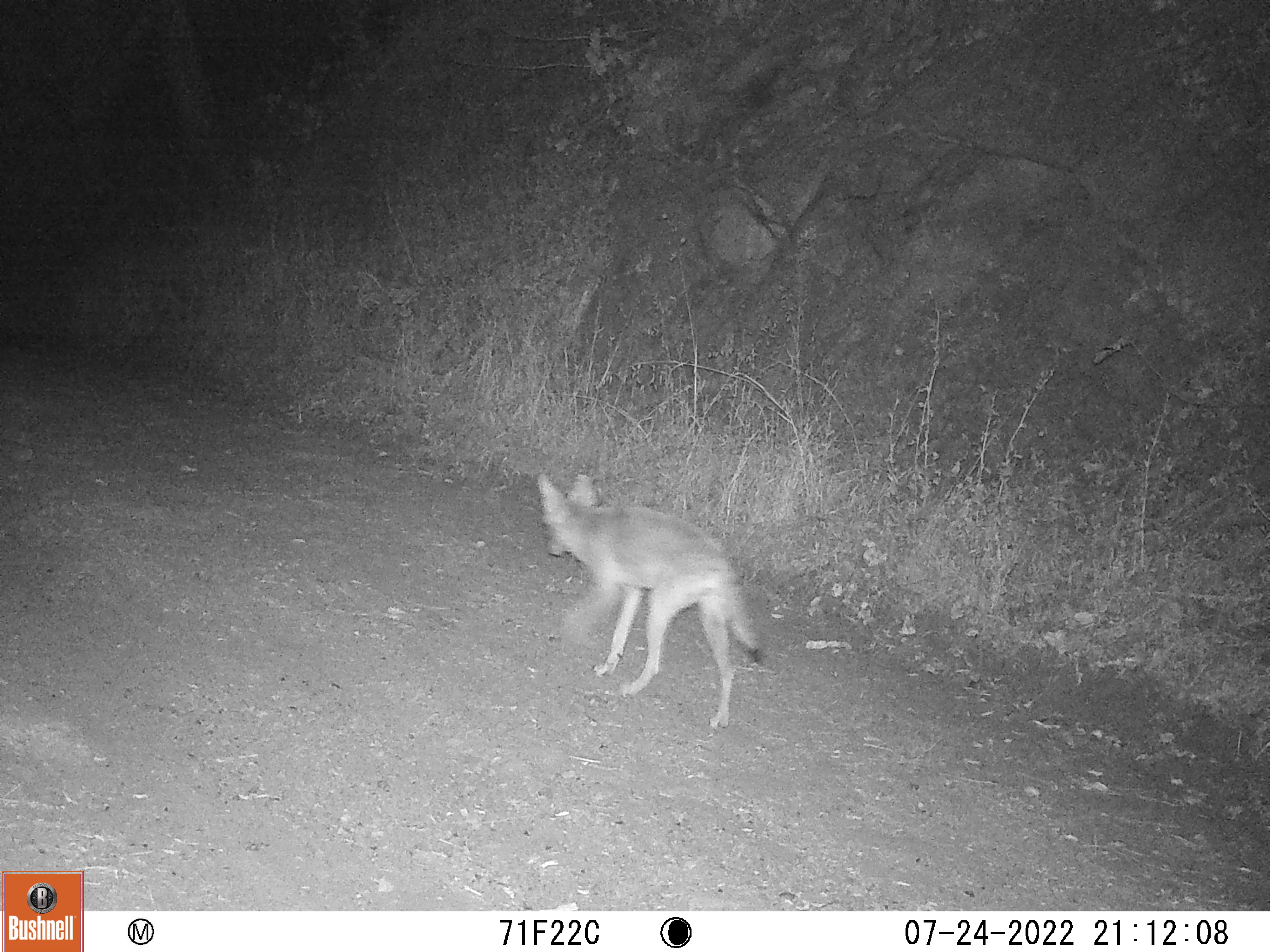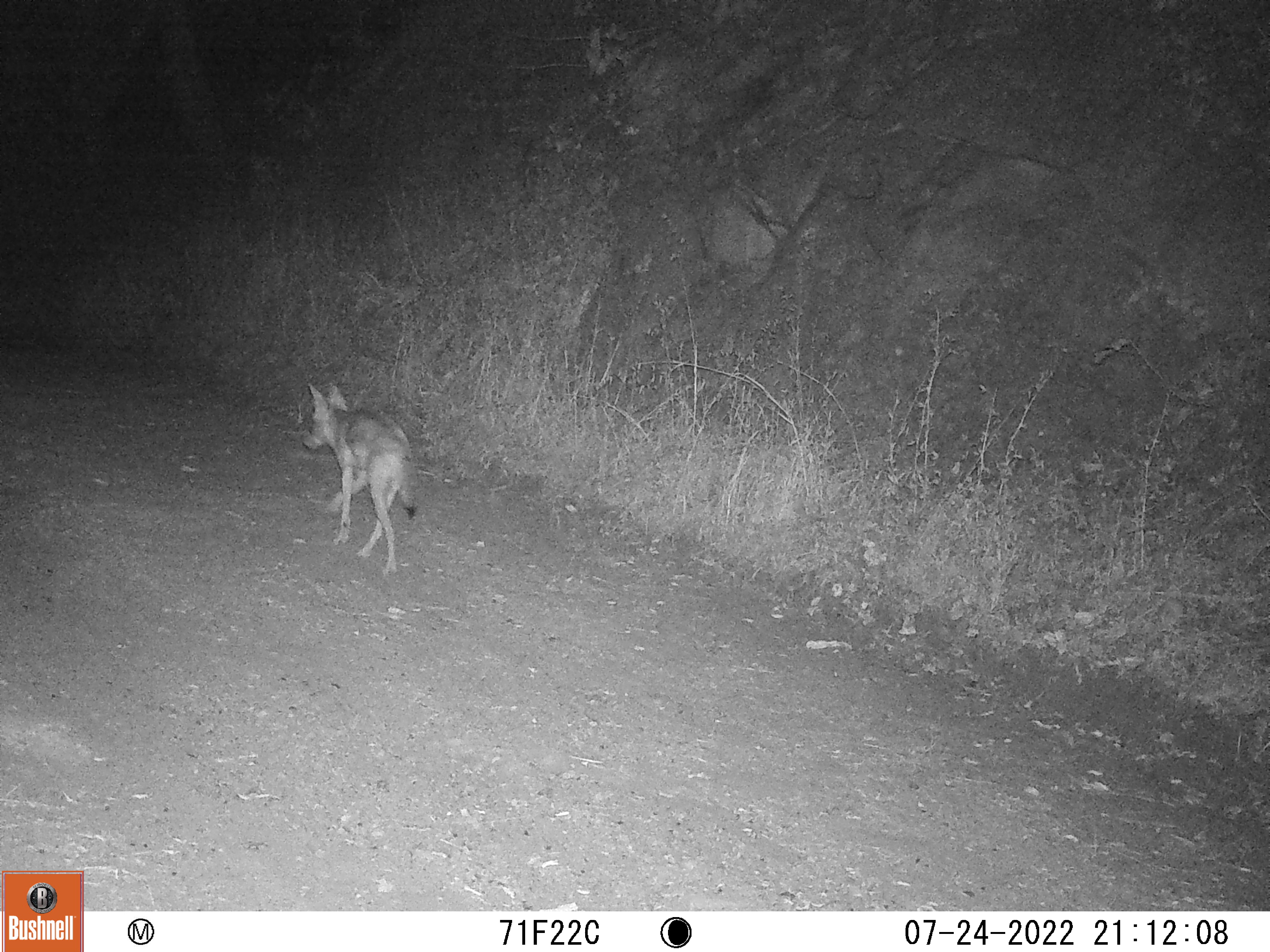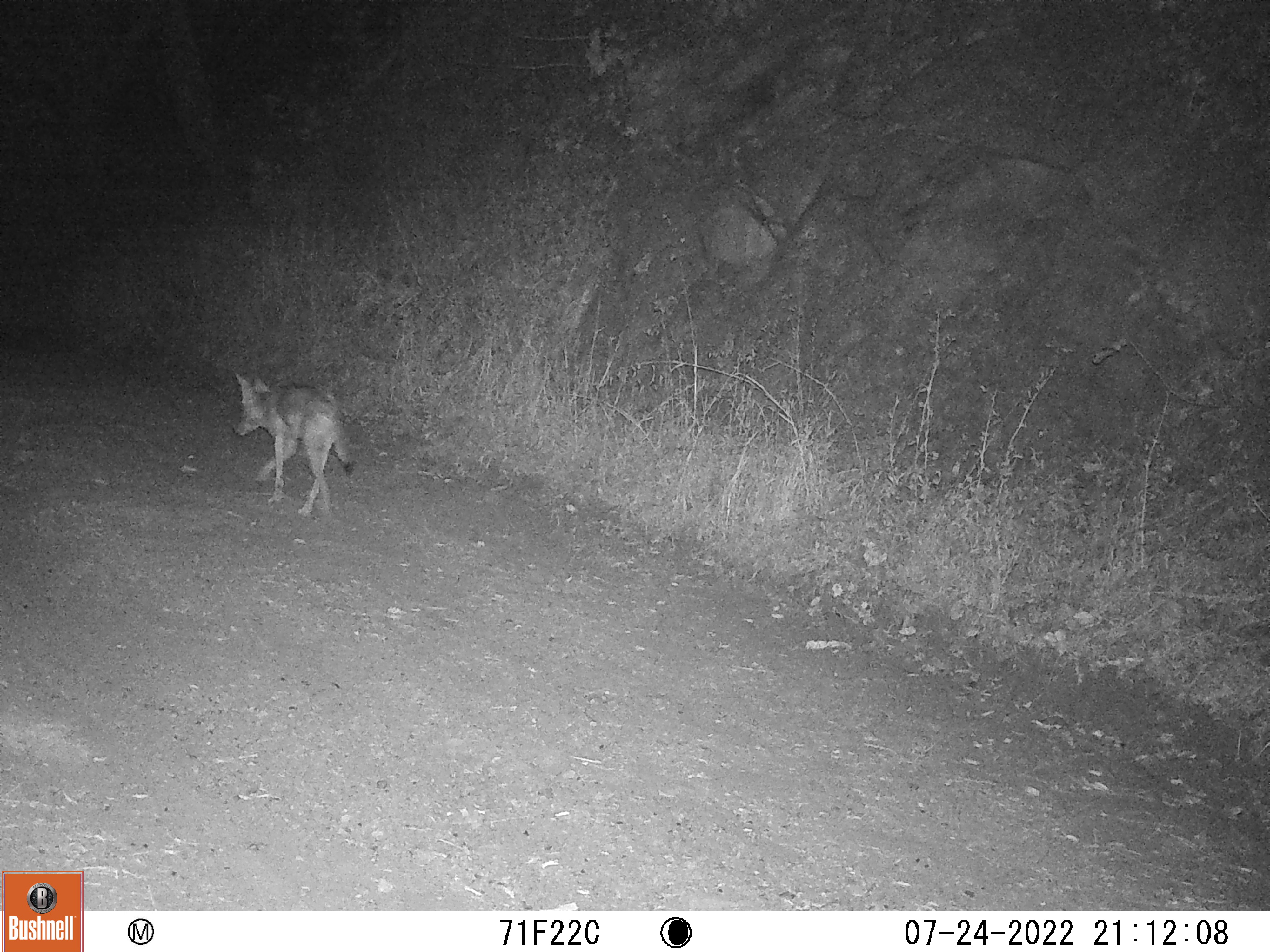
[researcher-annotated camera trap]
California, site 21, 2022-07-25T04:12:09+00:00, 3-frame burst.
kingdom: Animalia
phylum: Chordata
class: Mammalia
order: Carnivora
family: Canidae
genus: Canis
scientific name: Canis latrans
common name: coyote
Coyote (Canis latrans).